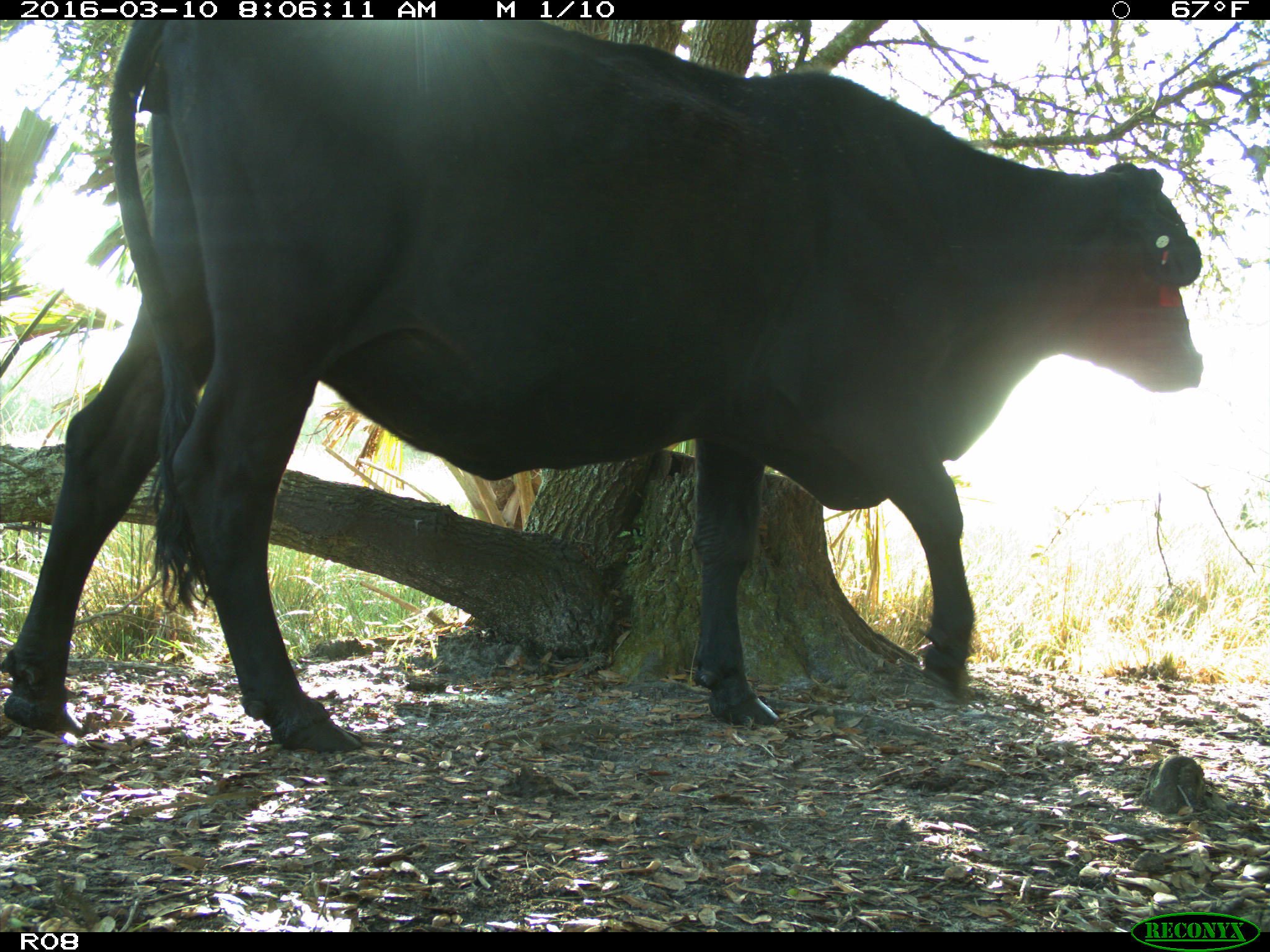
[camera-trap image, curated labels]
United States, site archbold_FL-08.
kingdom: Animalia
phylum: Chordata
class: Mammalia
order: Artiodactyla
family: Bovidae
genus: Bos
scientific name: Bos taurus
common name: domestic cow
Bos taurus (domestic cow).